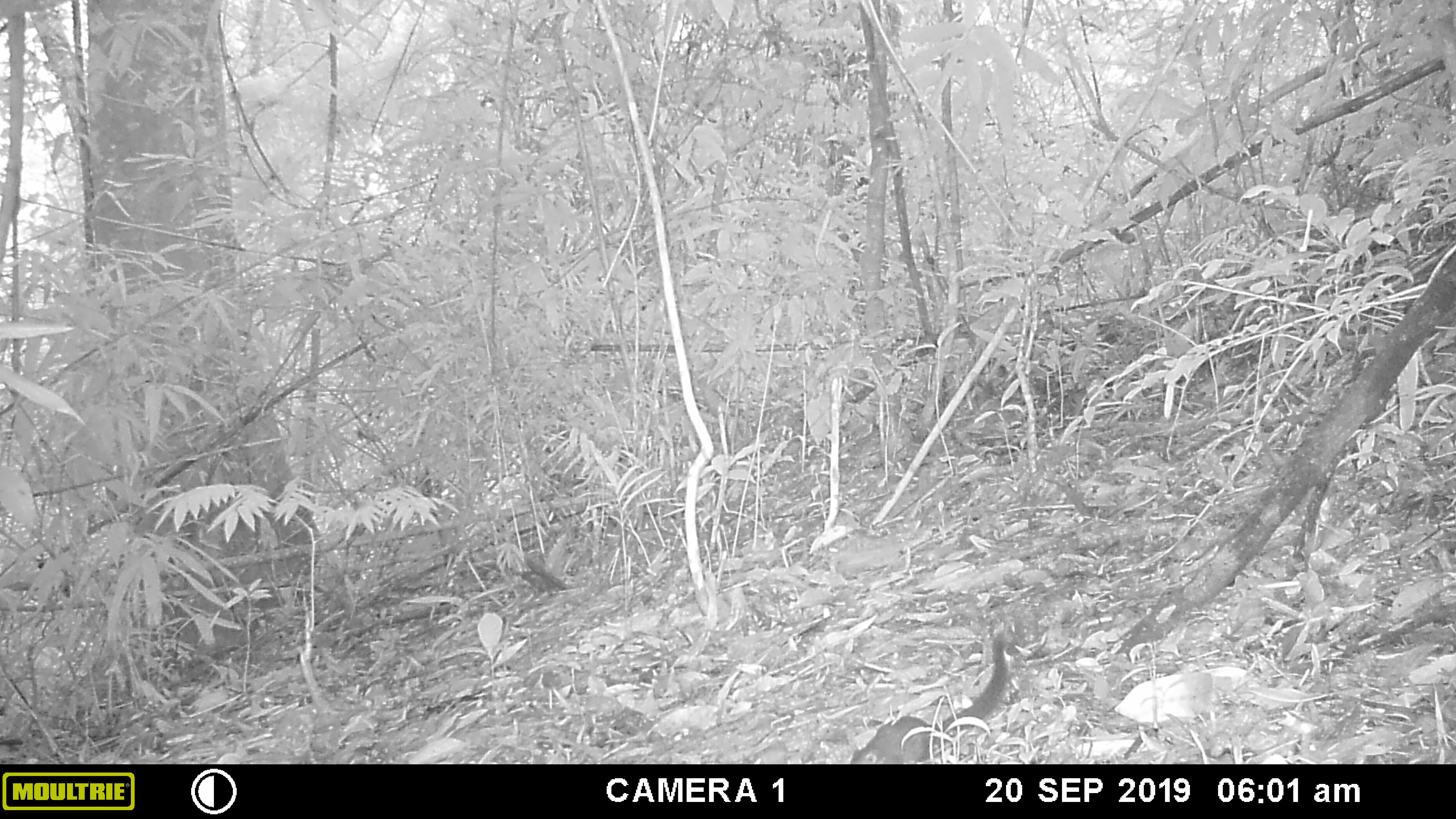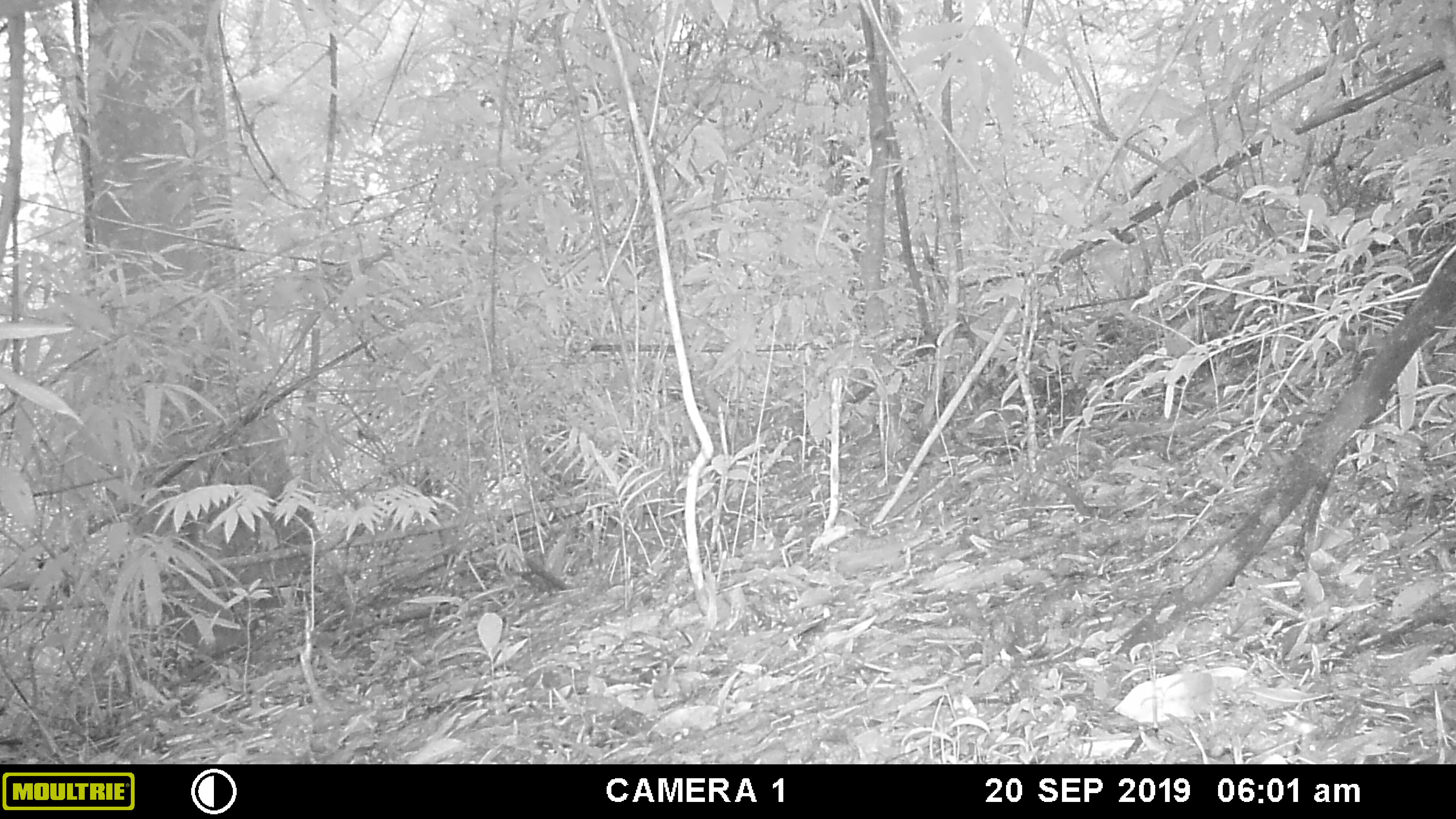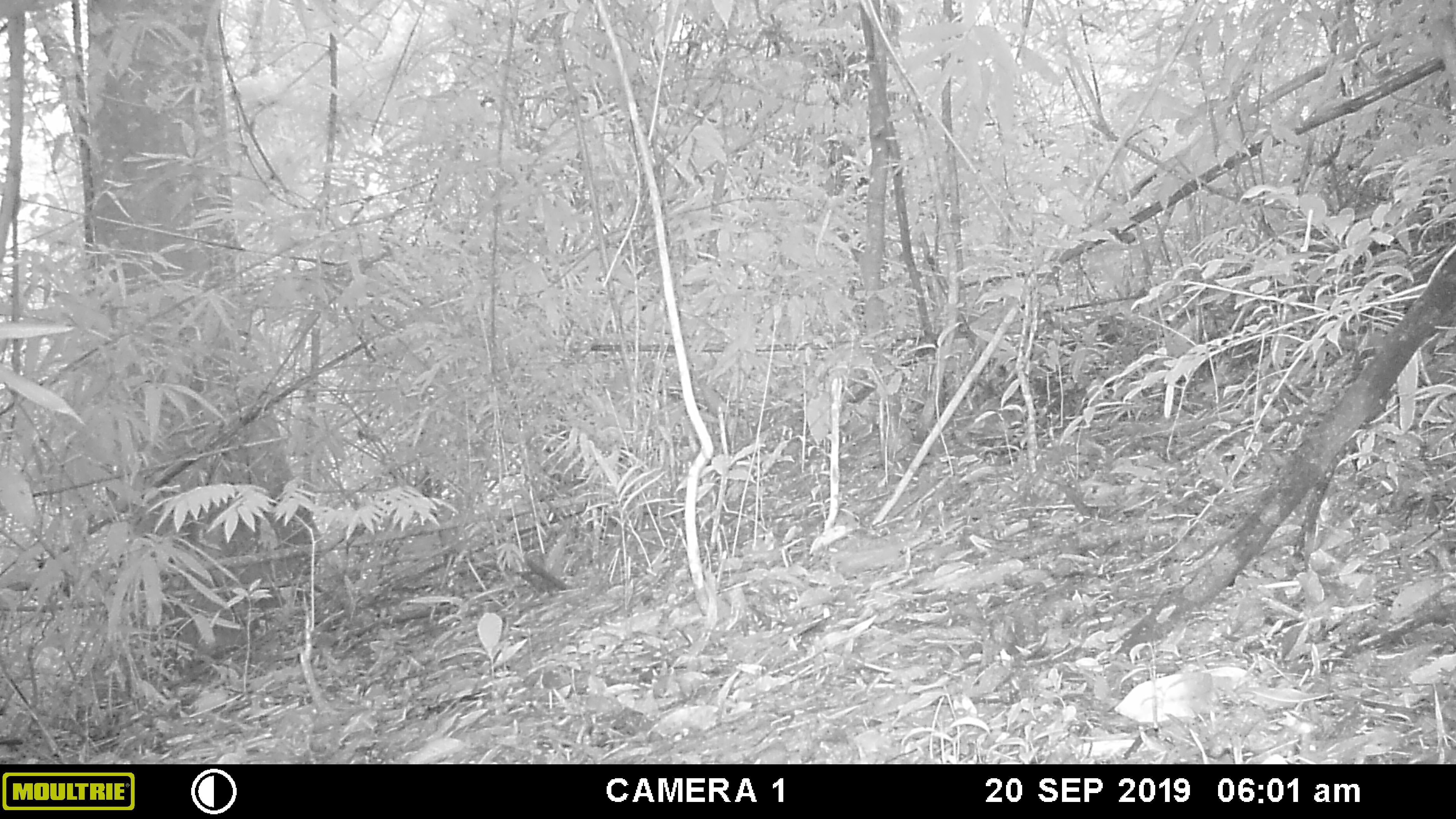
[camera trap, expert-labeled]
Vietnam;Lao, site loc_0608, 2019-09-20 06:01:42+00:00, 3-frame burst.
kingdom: Animalia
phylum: Chordata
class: Mammalia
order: Rodentia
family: Sciuridae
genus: Dremomys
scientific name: Dremomys rufigenis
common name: red-cheeked squirrel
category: red cheeked squirrel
Red cheeked squirrel (red-cheeked squirrel) (Dremomys rufigenis). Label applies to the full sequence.